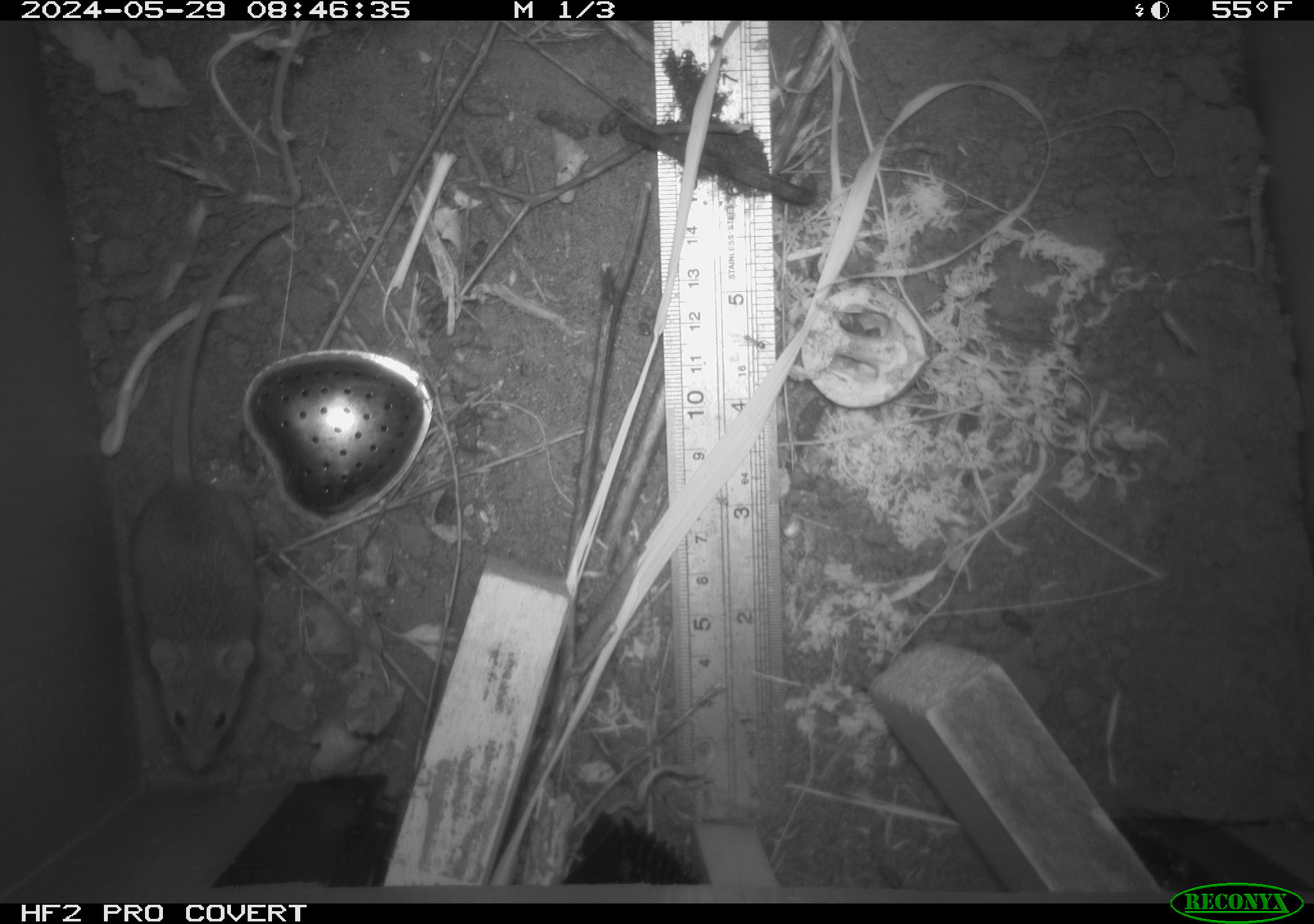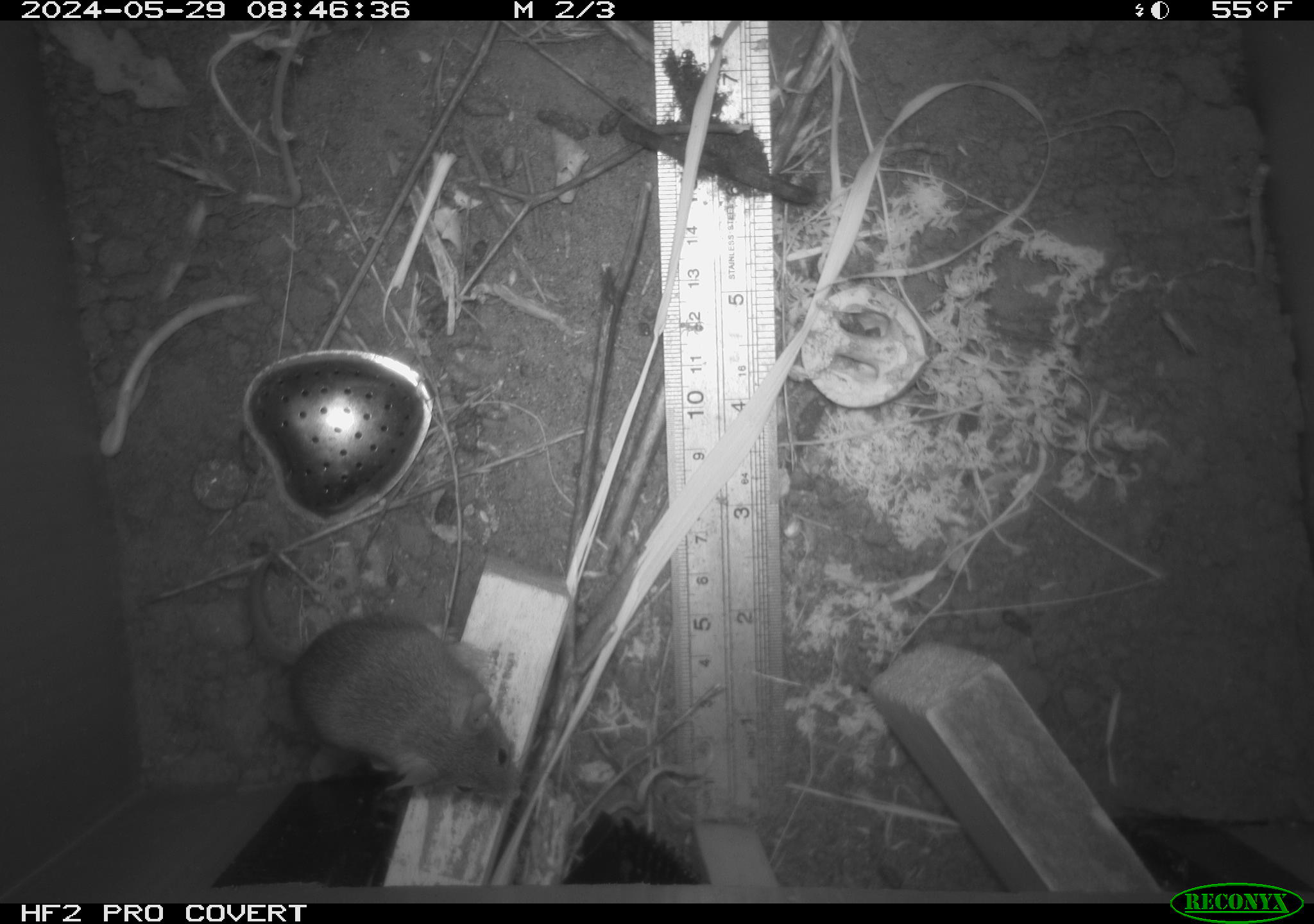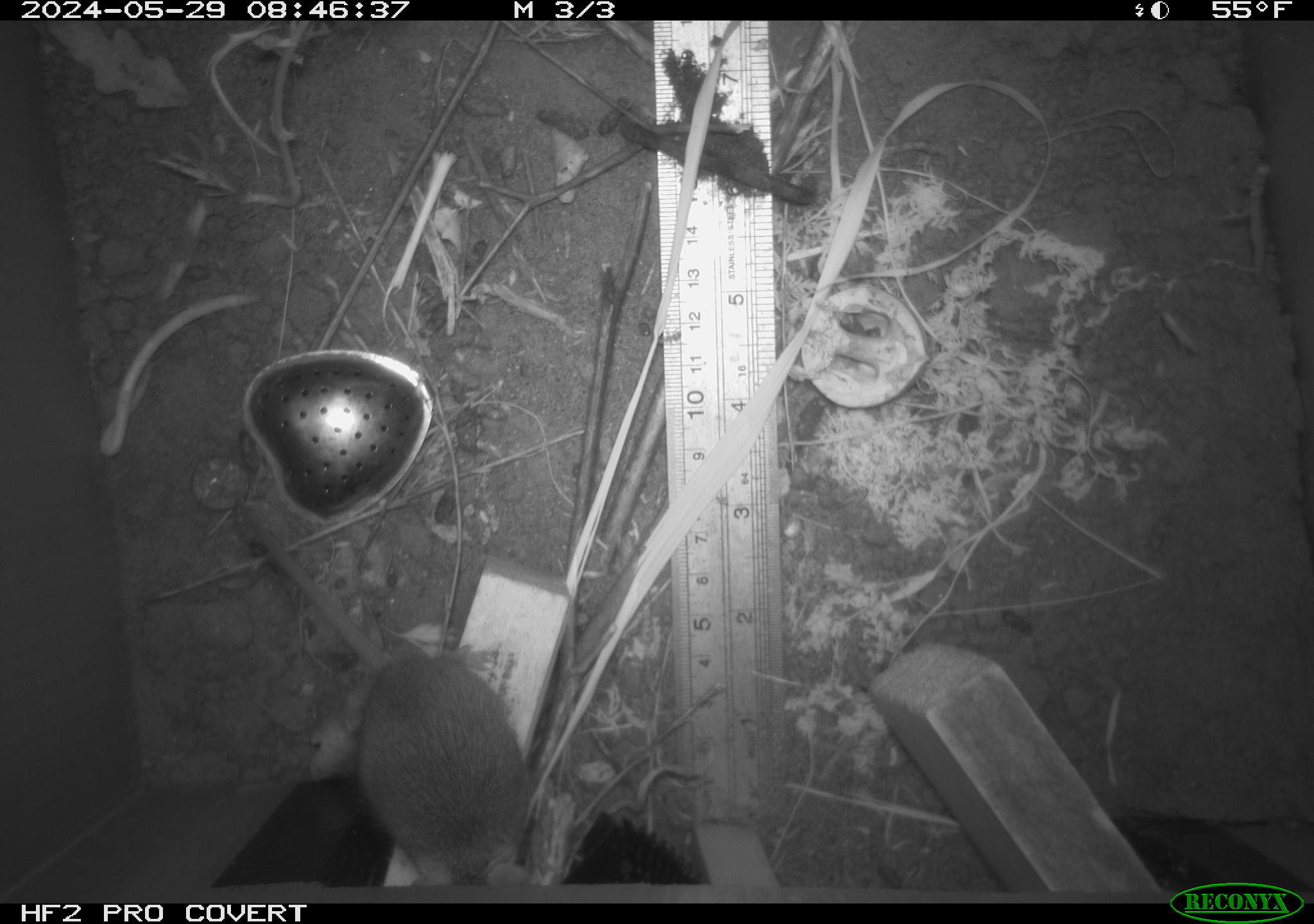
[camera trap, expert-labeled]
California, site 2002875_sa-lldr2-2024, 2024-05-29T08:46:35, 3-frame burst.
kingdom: Animalia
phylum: Chordata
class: Mammalia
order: Rodentia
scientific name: Rodentia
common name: mouse species